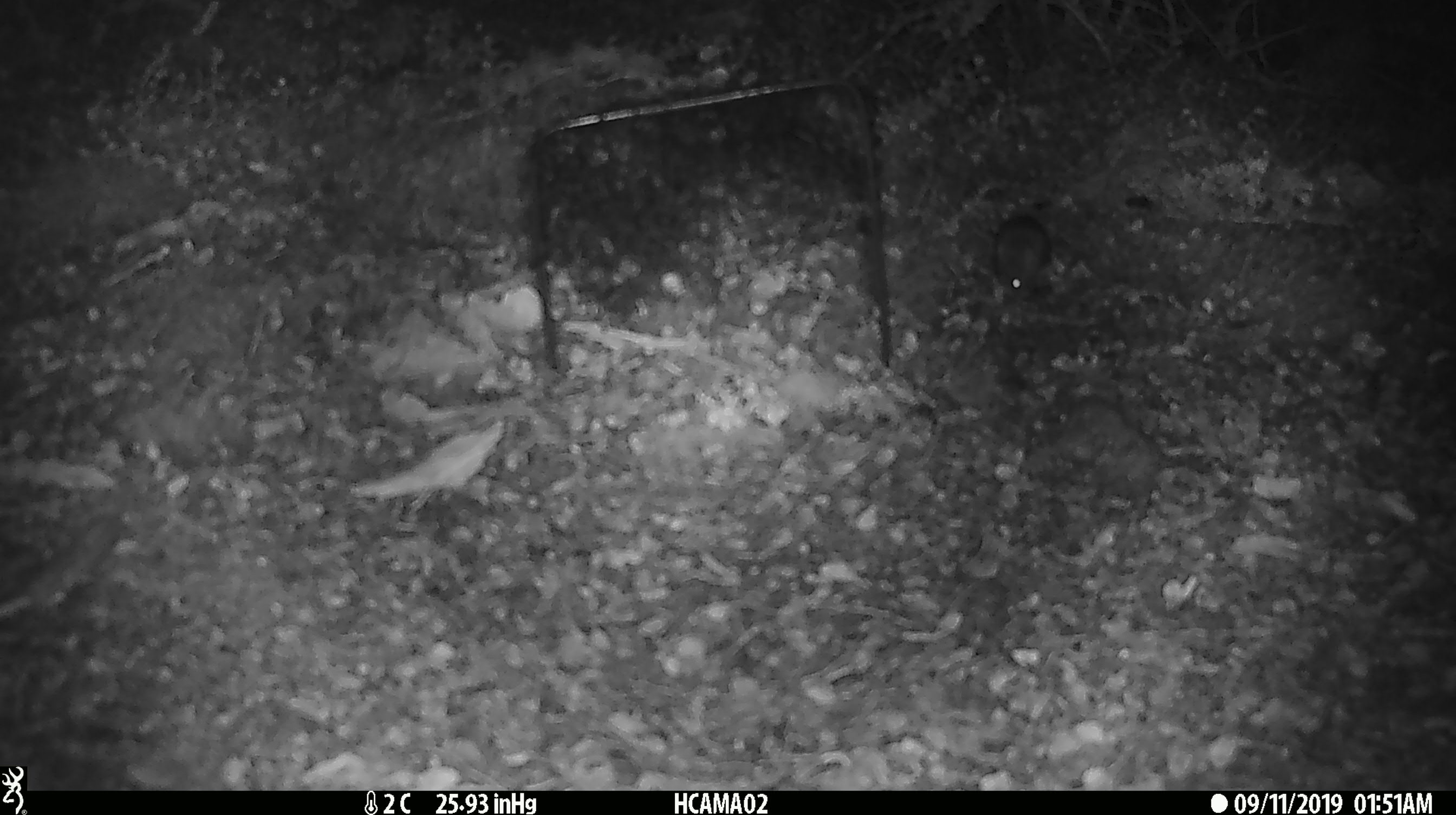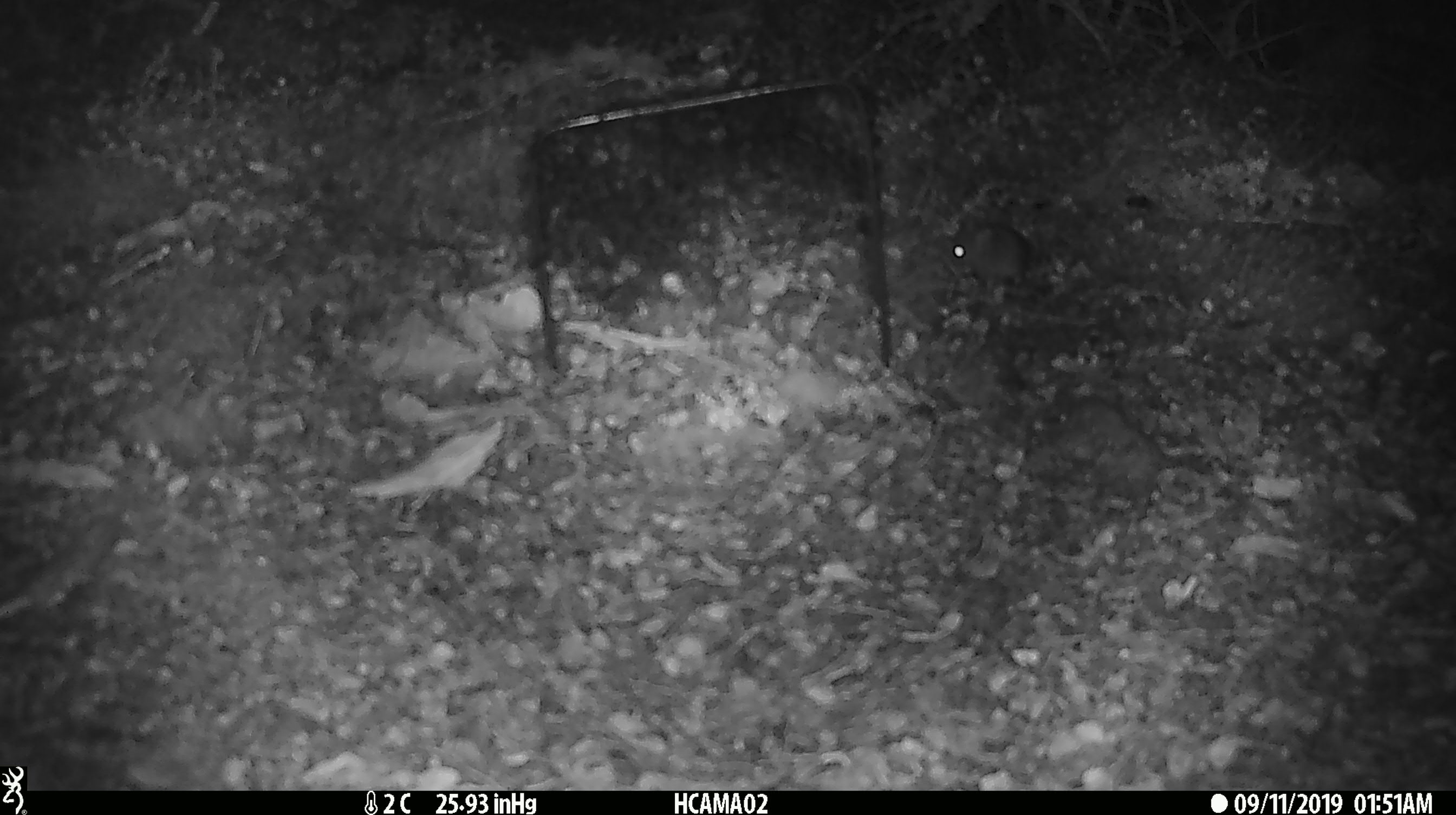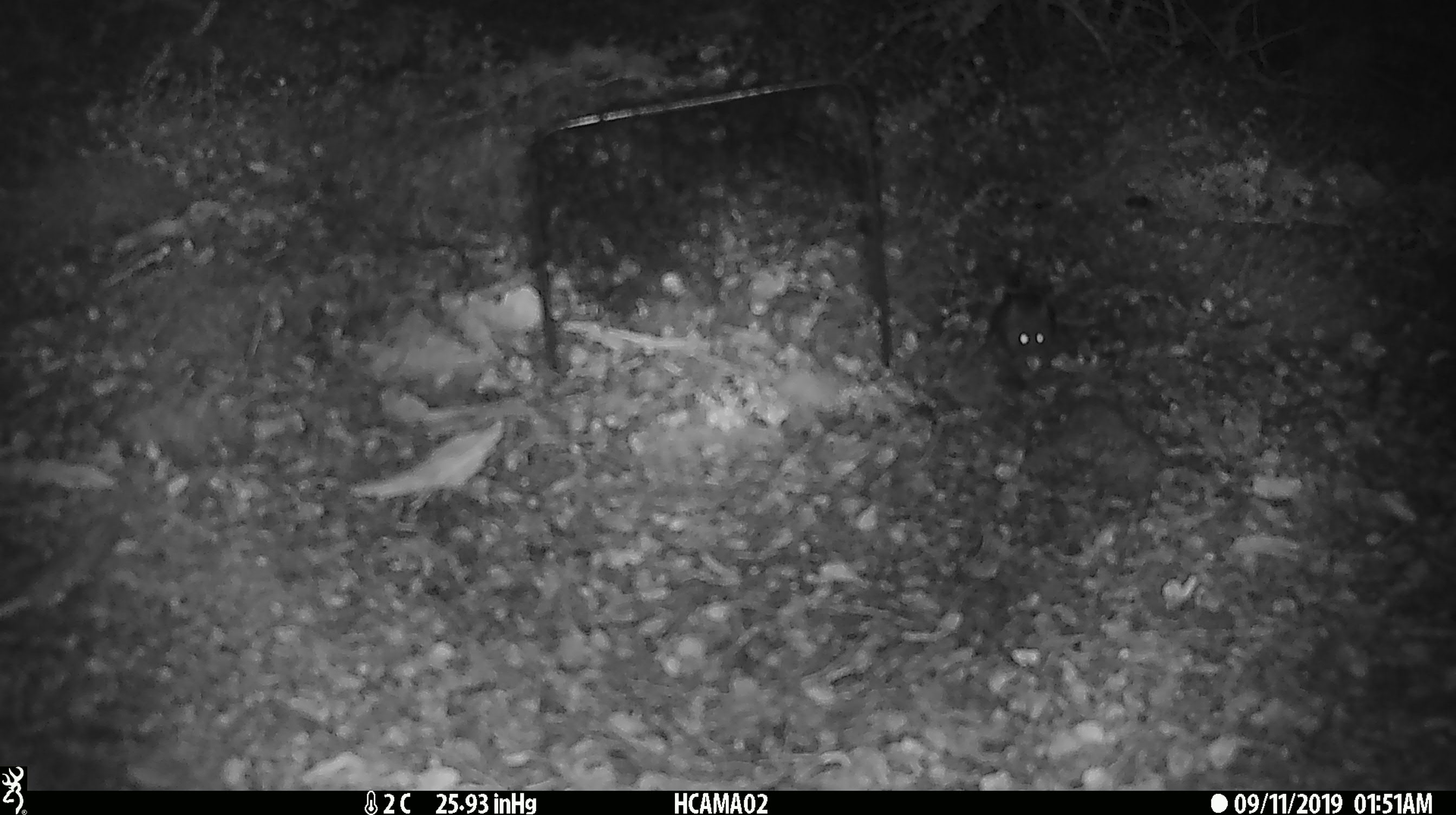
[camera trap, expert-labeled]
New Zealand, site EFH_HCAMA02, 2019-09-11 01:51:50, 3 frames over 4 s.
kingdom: Animalia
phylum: Chordata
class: Mammalia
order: Rodentia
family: Muridae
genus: Mus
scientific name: Mus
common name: mouse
Mouse (Mus).